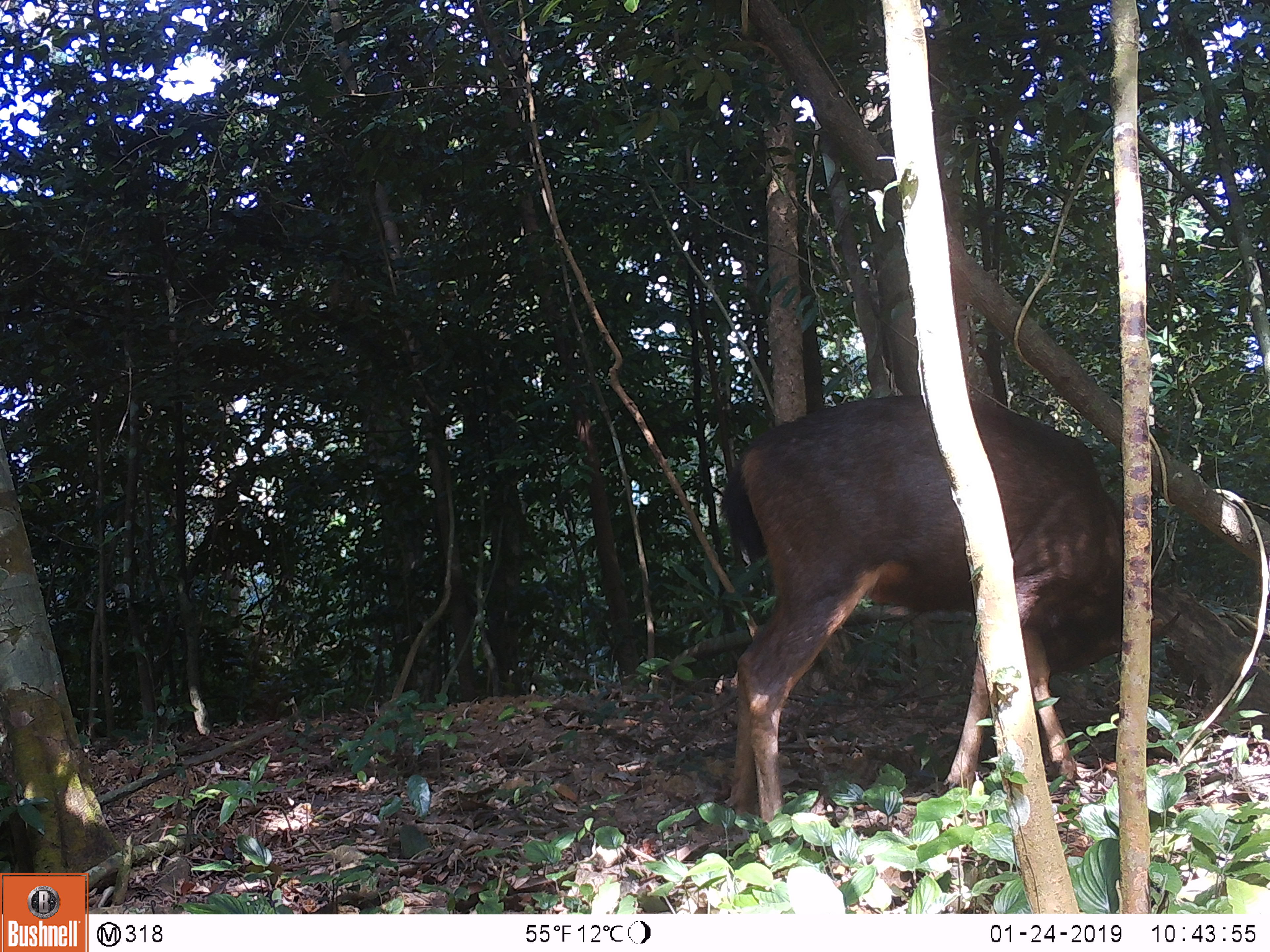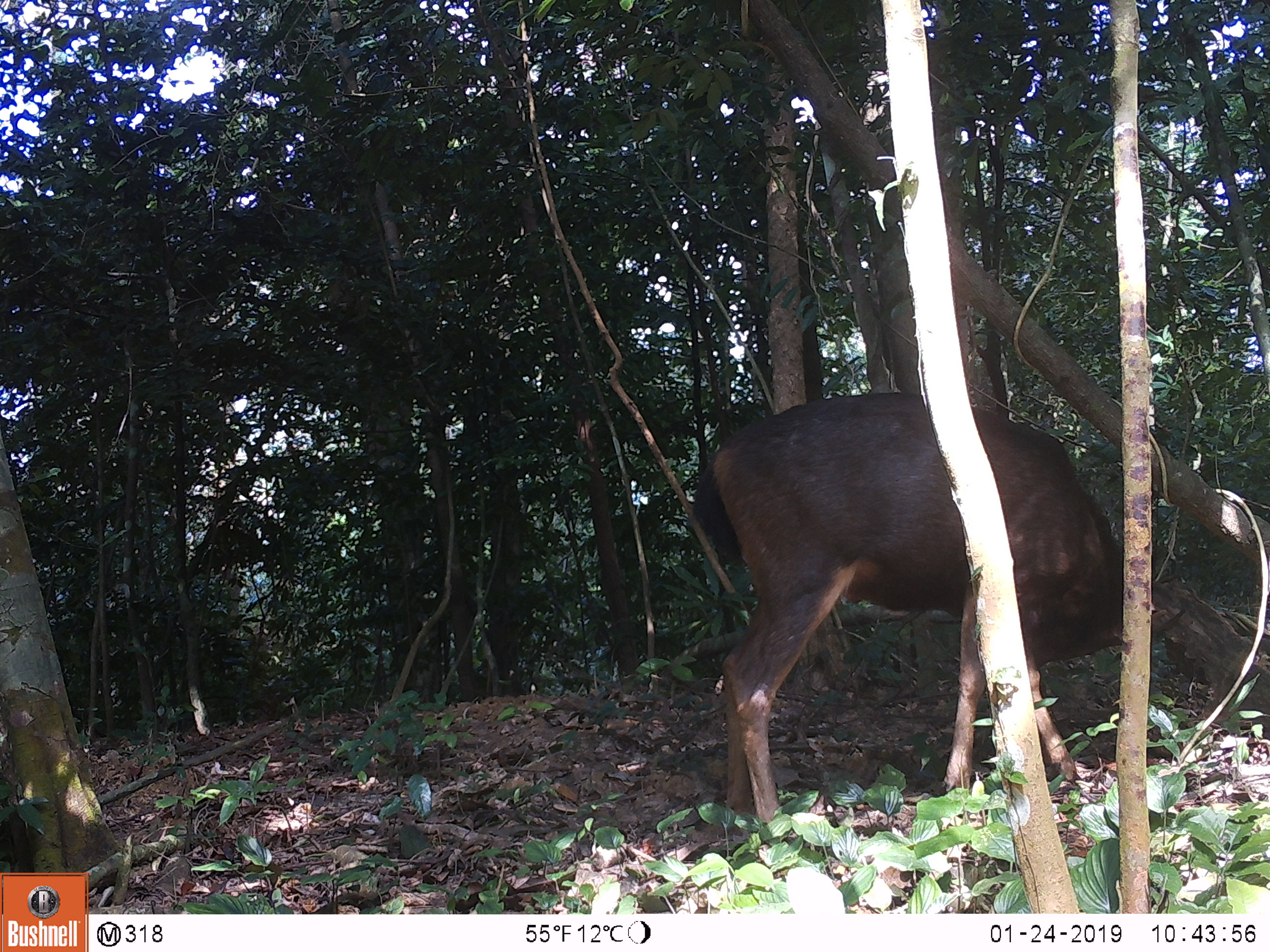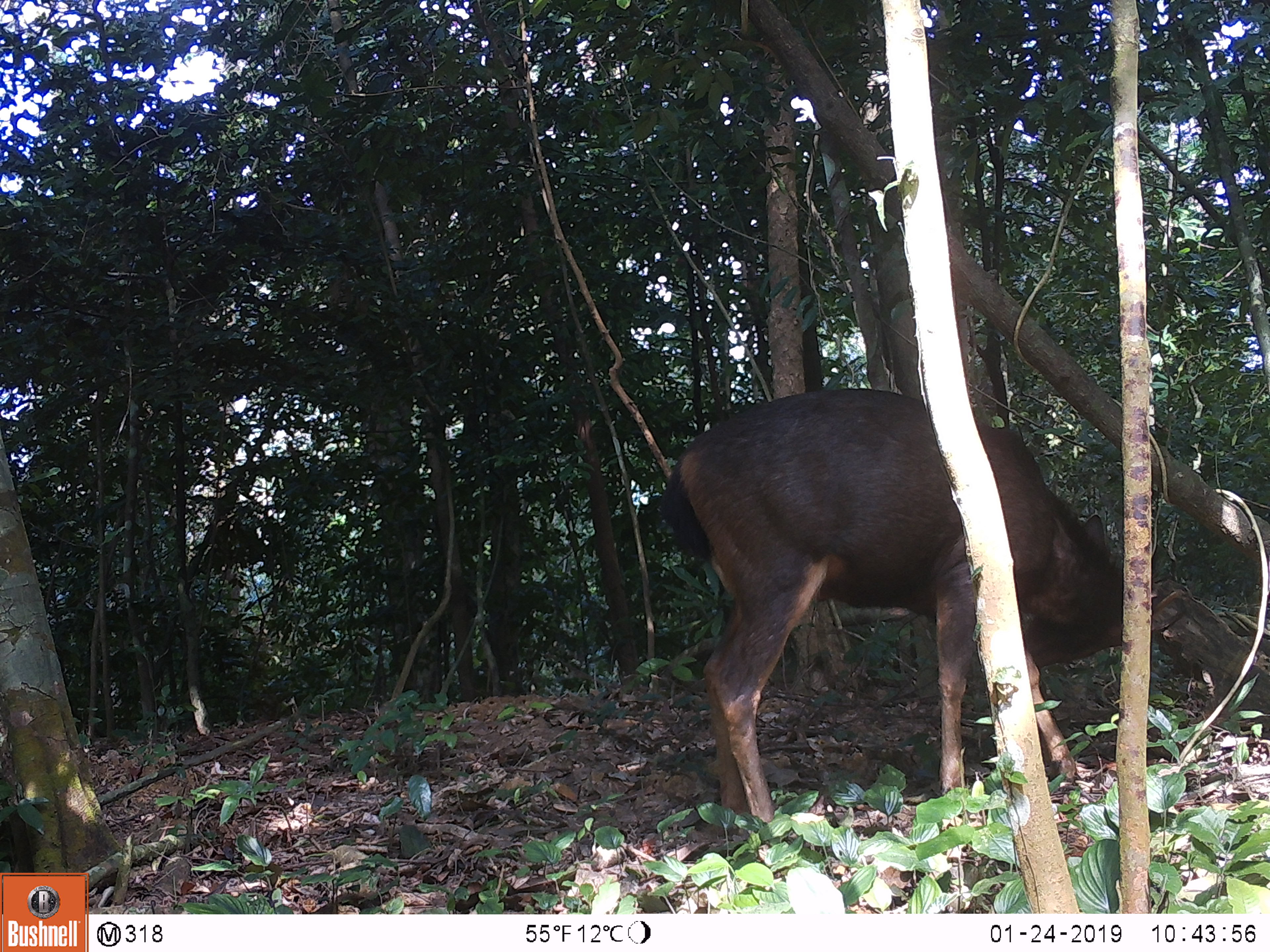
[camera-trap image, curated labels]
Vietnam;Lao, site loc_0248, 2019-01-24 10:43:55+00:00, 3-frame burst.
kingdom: Animalia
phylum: Chordata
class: Mammalia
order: Artiodactyla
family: Cervidae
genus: Rusa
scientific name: Rusa unicolor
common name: sambar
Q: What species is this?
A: Sambar (Rusa unicolor).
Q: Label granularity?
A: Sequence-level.